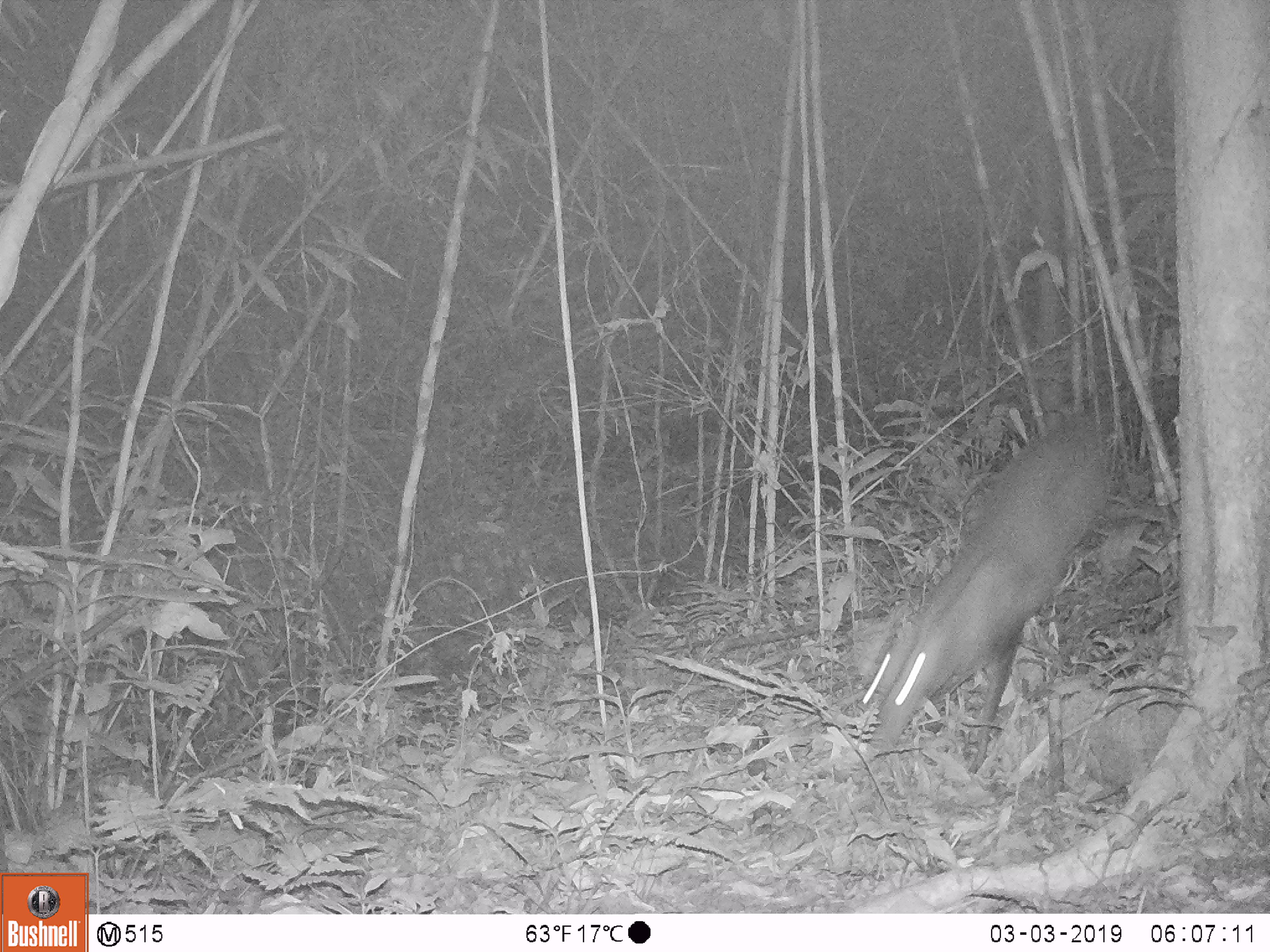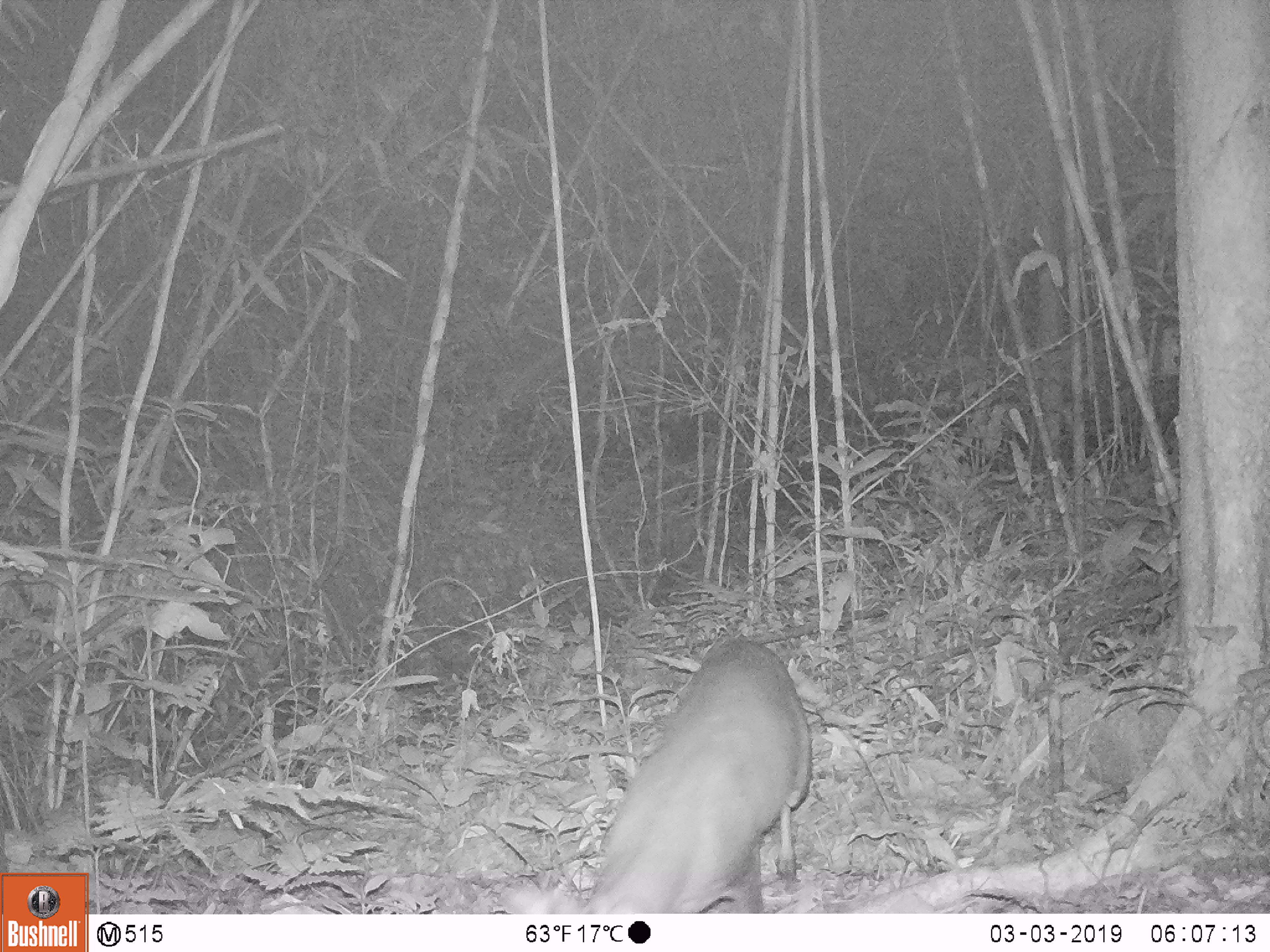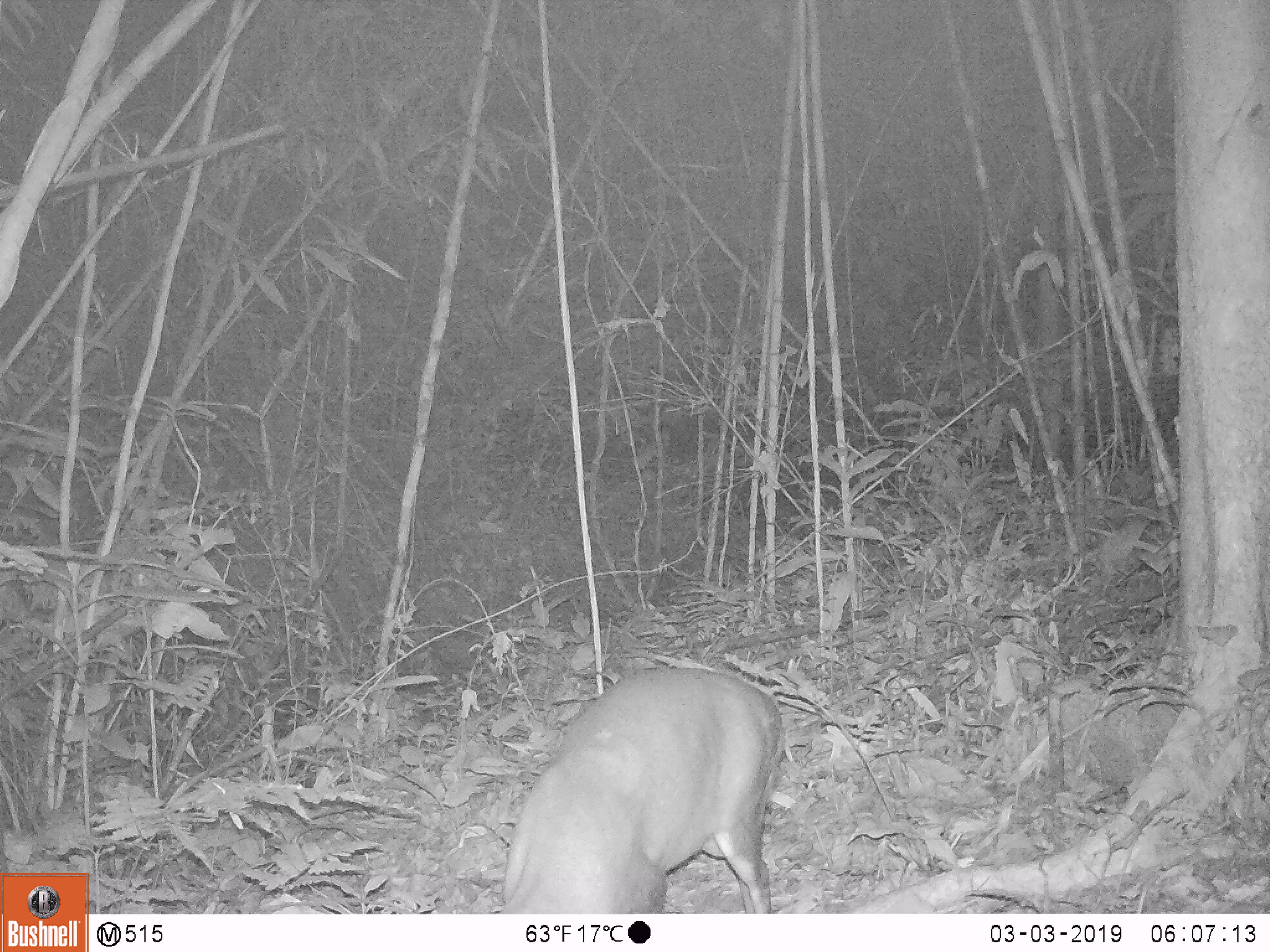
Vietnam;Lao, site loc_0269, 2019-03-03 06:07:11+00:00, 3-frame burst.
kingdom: Animalia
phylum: Chordata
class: Mammalia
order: Artiodactyla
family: Cervidae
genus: Muntiacus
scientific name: Muntiacus vuquangensis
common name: large-antlered muntjac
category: large antlered muntjac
Large antlered muntjac (large-antlered muntjac) (Muntiacus vuquangensis). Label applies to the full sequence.